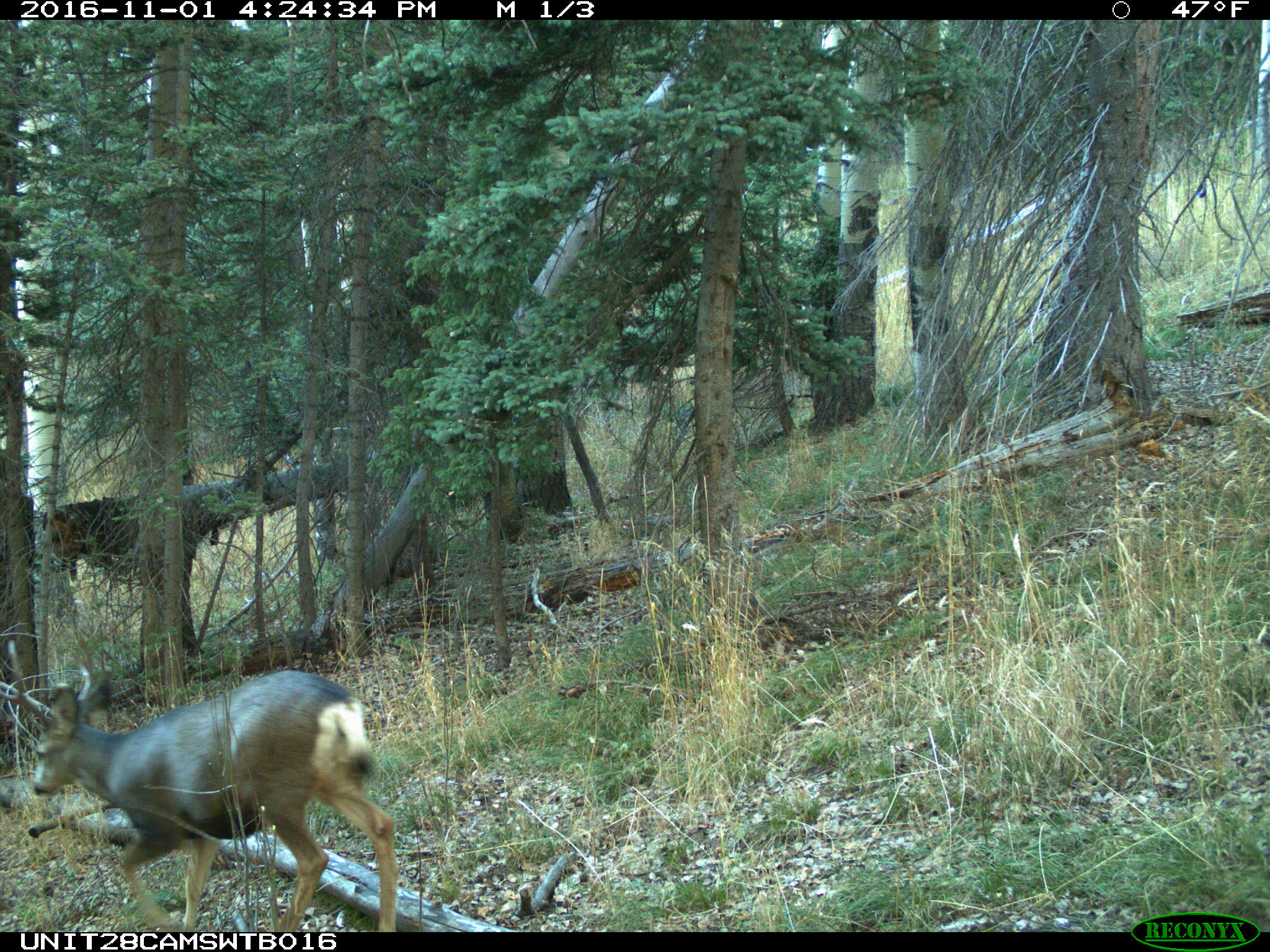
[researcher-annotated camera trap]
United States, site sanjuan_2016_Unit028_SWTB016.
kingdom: Animalia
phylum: Chordata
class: Mammalia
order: Artiodactyla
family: Cervidae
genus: Odocoileus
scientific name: Odocoileus hemionus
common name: mule deer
Odocoileus hemionus (mule deer).